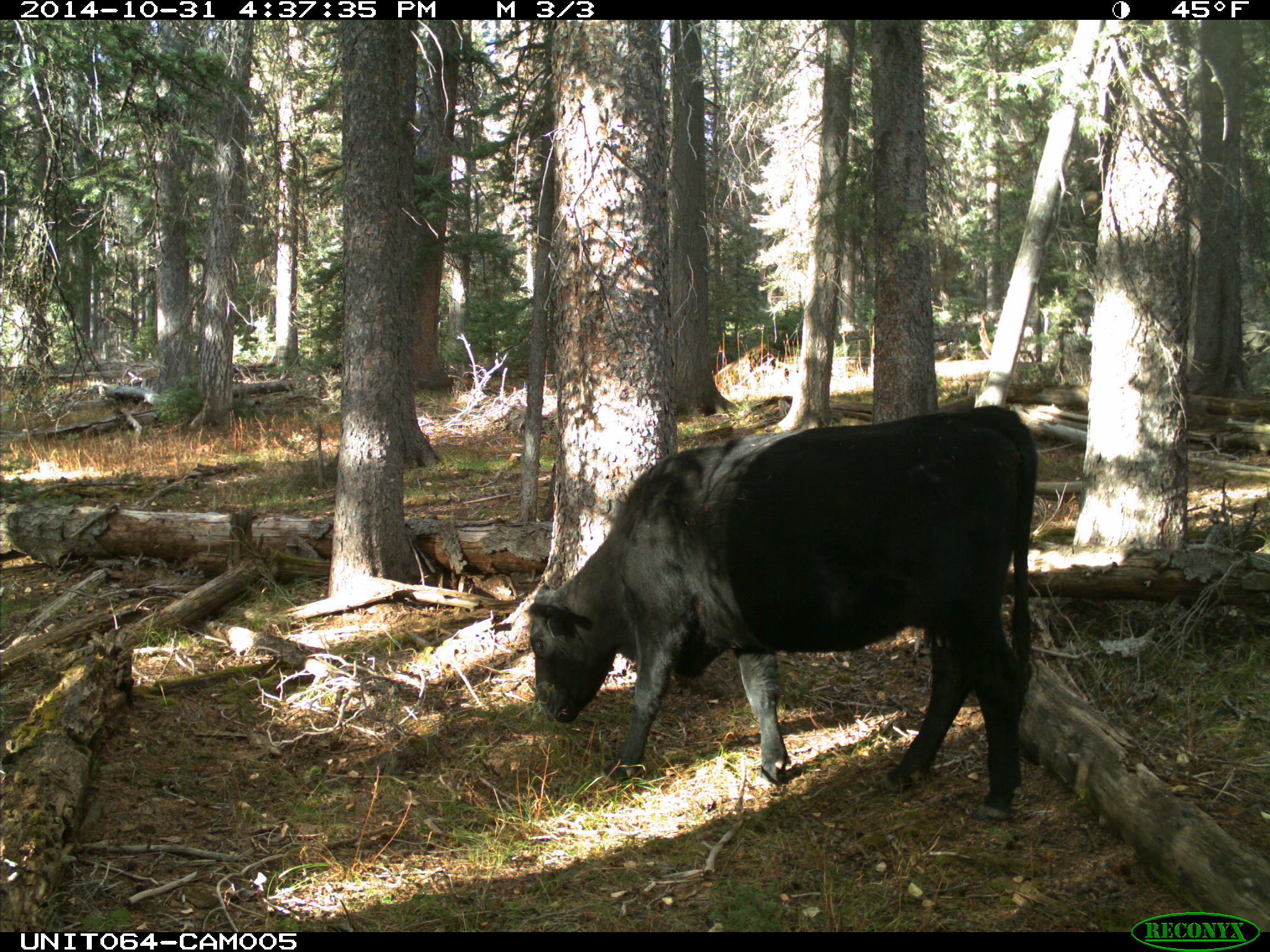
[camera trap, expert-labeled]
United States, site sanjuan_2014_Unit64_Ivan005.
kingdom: Animalia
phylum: Chordata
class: Mammalia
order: Artiodactyla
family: Bovidae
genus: Bos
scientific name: Bos taurus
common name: domestic cow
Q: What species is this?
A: Bos taurus (domestic cow).